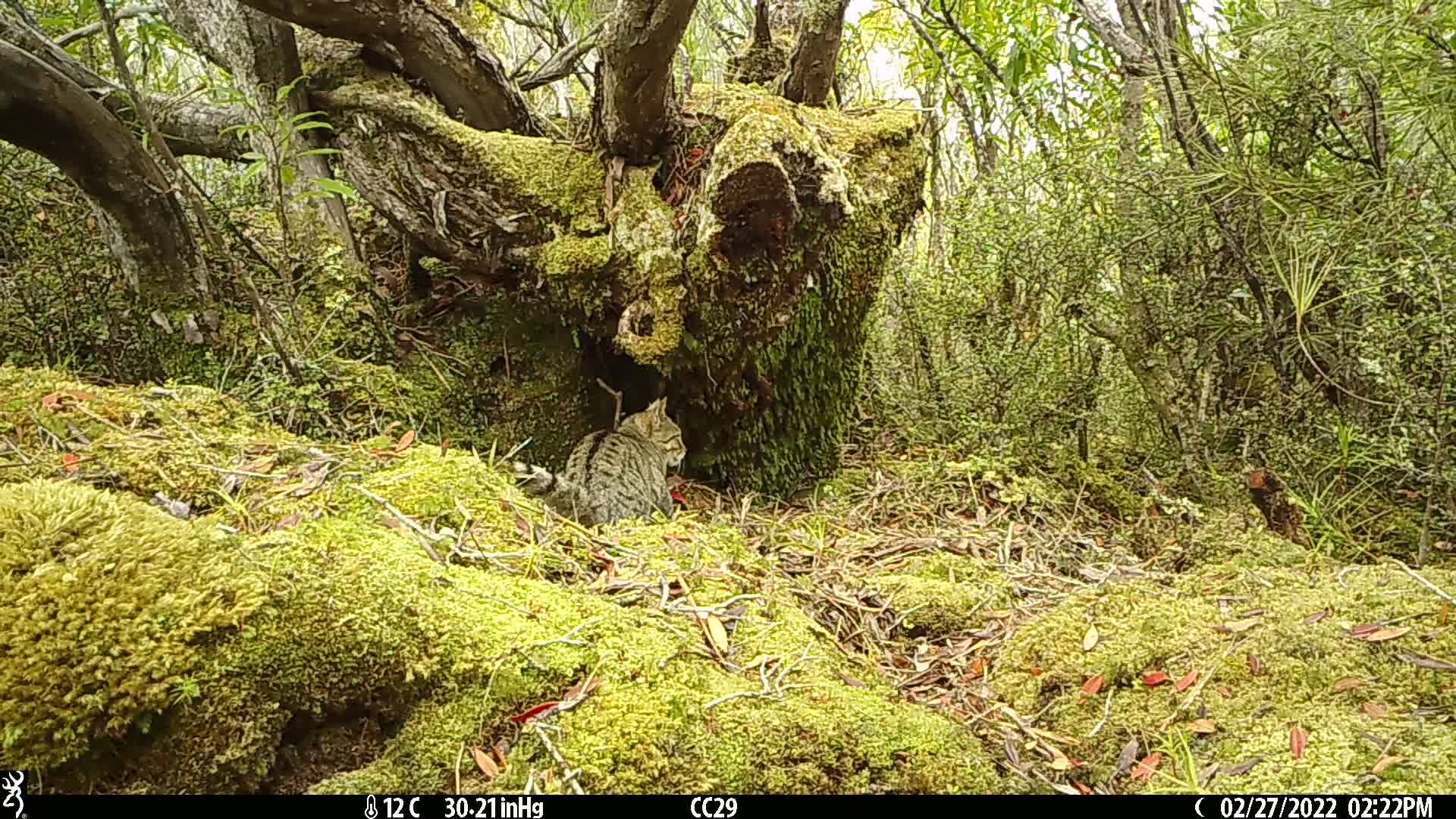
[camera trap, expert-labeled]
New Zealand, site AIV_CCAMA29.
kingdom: Animalia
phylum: Chordata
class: Mammalia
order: Carnivora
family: Felidae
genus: Felis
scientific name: Felis catus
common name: domestic cat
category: cat